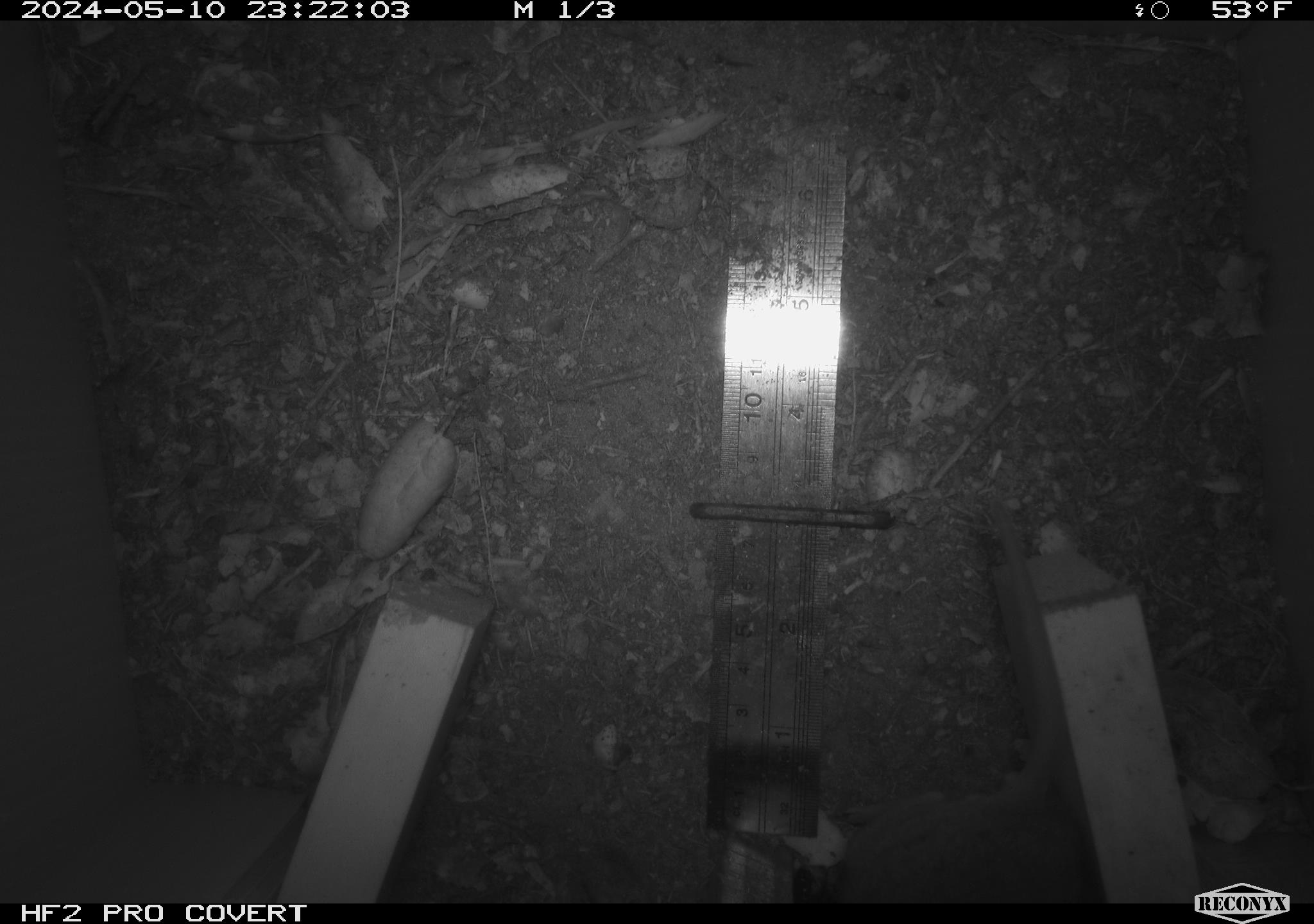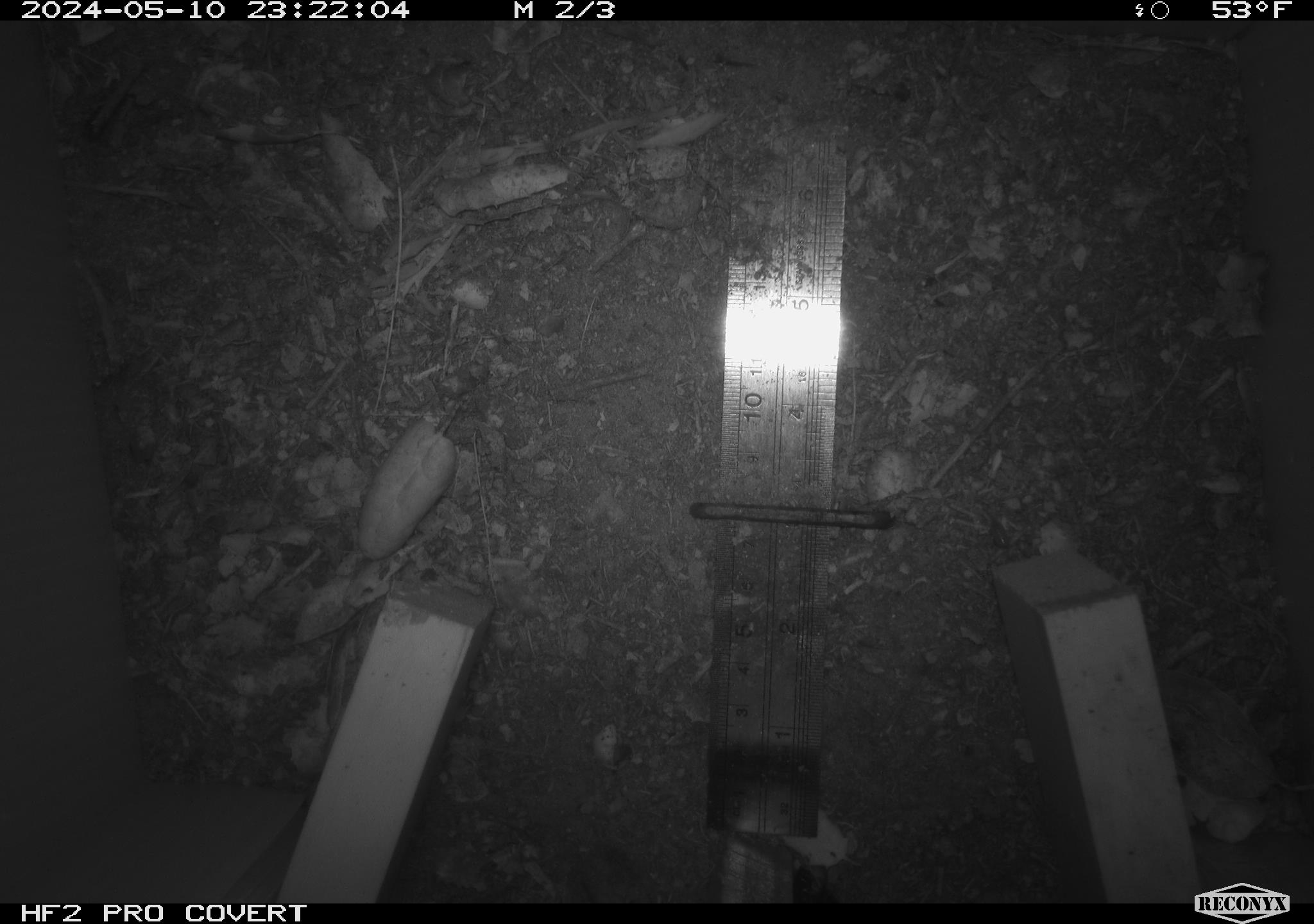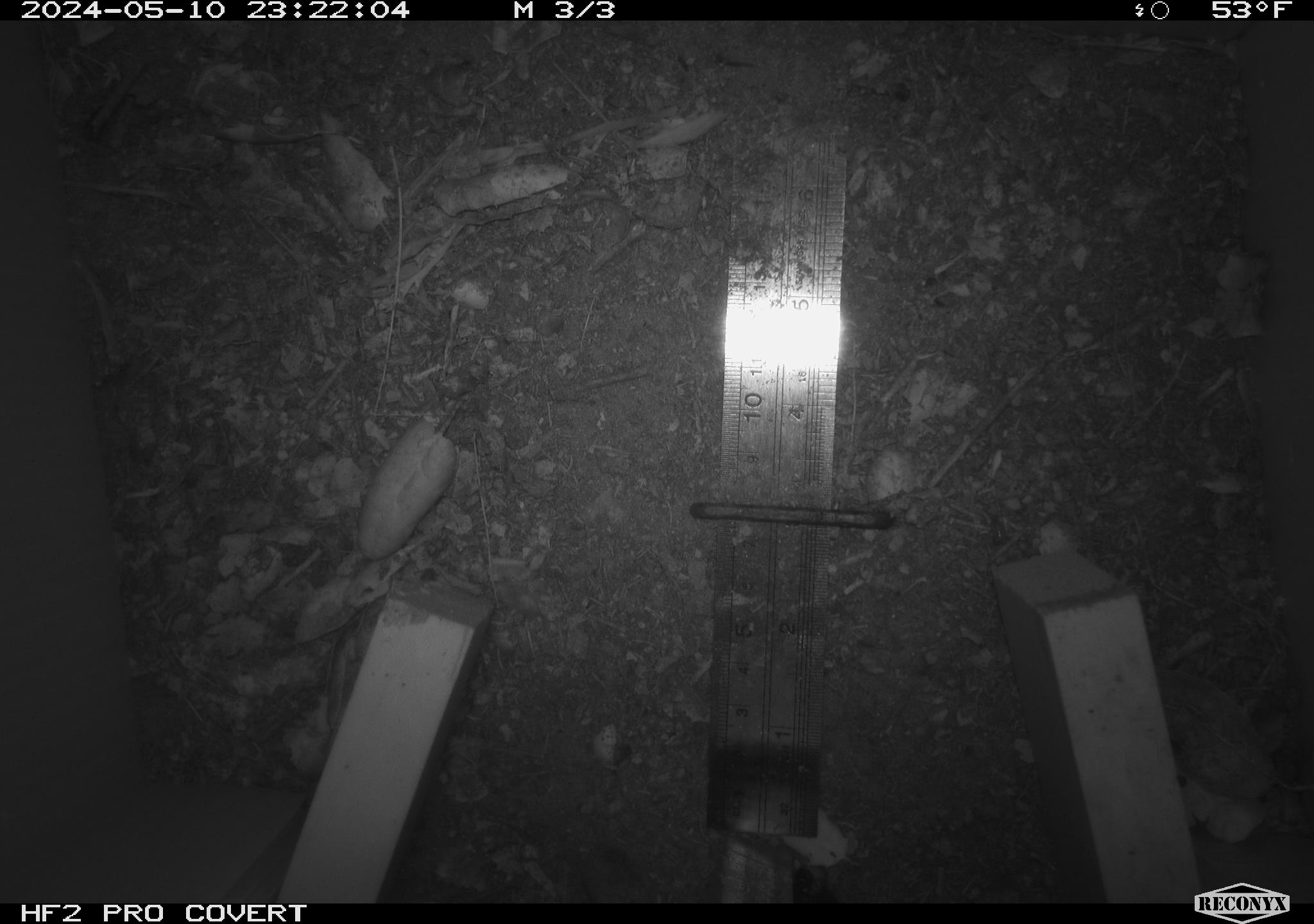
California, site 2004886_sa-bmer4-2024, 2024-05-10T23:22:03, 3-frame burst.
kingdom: Animalia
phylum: Chordata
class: Mammalia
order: Rodentia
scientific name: Rodentia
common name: mouse species